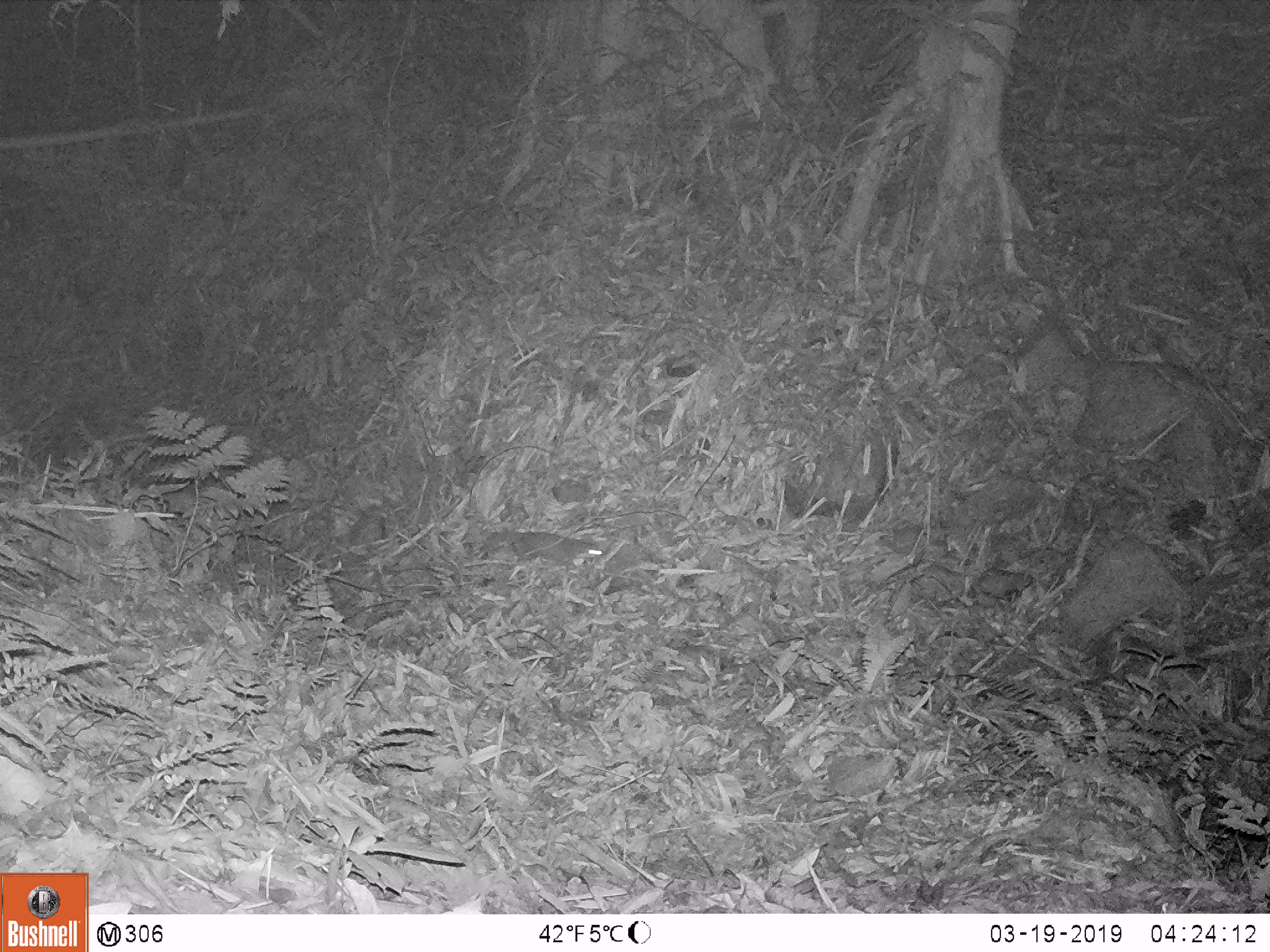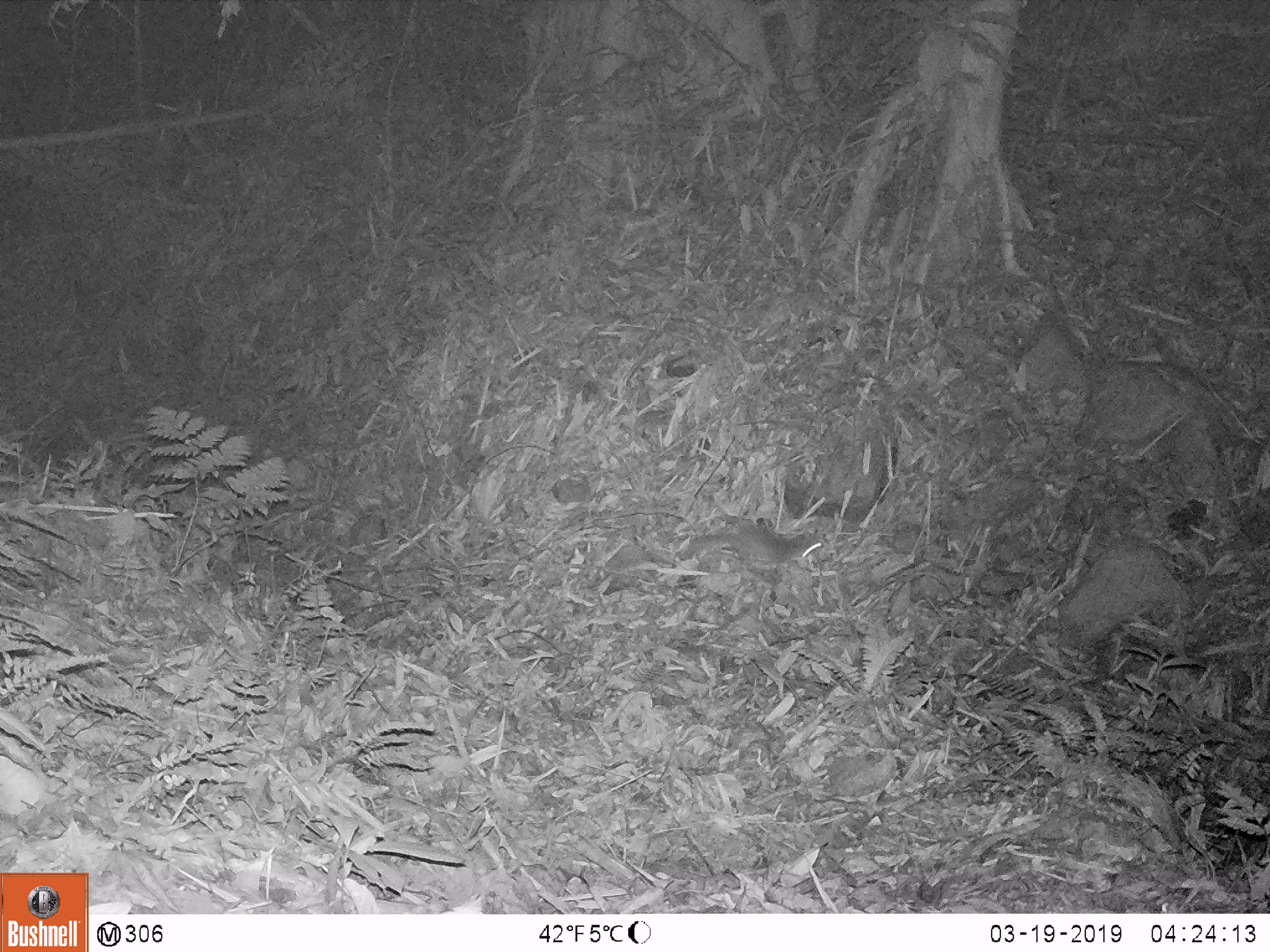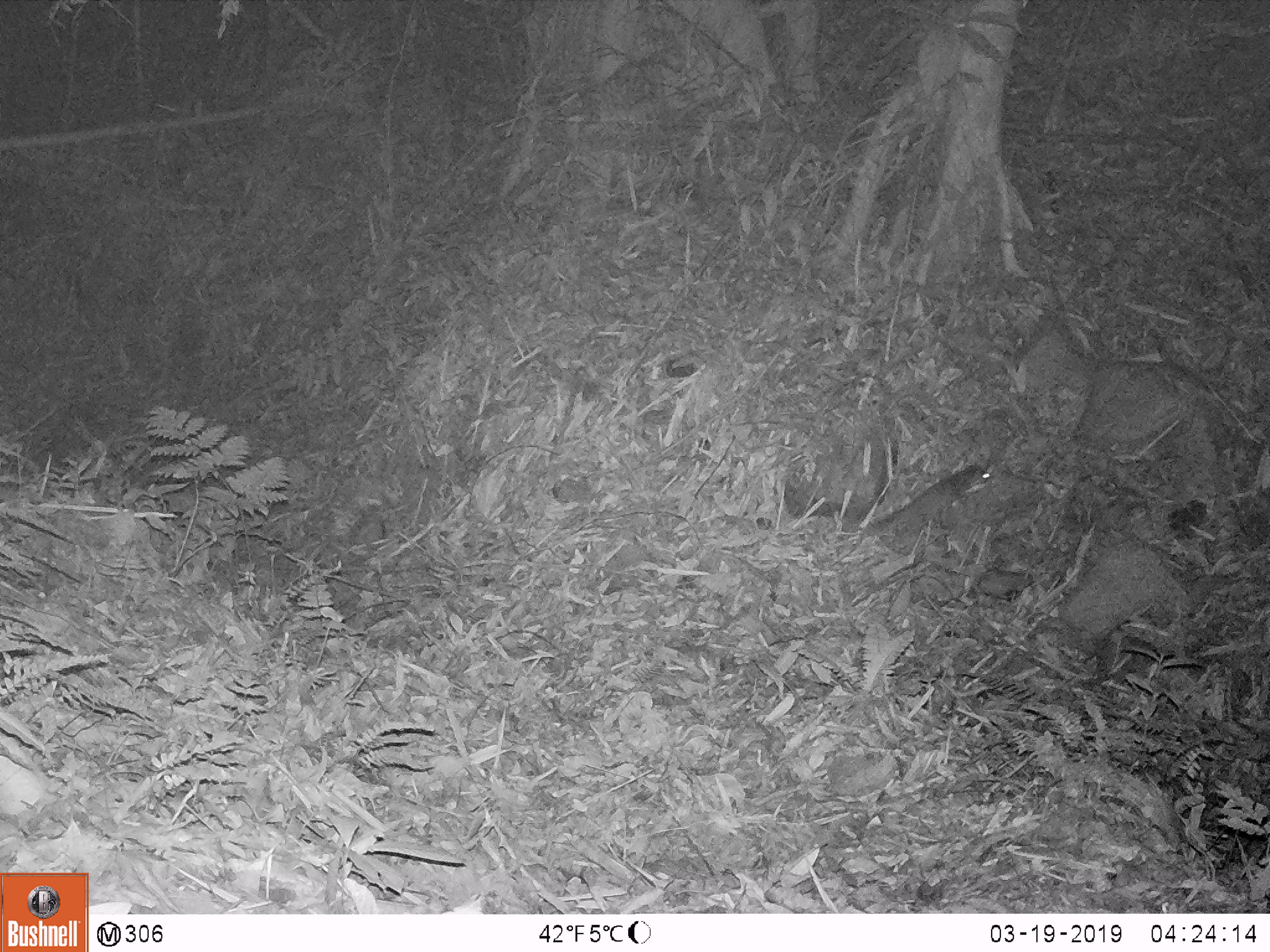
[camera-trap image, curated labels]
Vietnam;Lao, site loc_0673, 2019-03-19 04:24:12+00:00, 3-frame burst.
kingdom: Animalia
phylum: Chordata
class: Mammalia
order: Carnivora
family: Mustelidae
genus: Melogale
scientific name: Melogale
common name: ferret badger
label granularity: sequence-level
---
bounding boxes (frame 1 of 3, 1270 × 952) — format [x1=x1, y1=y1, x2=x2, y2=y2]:
ferret badger: [x1=479, y1=528, x2=603, y2=565]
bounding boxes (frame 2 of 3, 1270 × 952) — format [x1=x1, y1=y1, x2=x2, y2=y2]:
ferret badger: [x1=680, y1=519, x2=824, y2=567]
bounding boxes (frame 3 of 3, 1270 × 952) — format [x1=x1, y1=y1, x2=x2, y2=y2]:
ferret badger: [x1=858, y1=463, x2=990, y2=540]